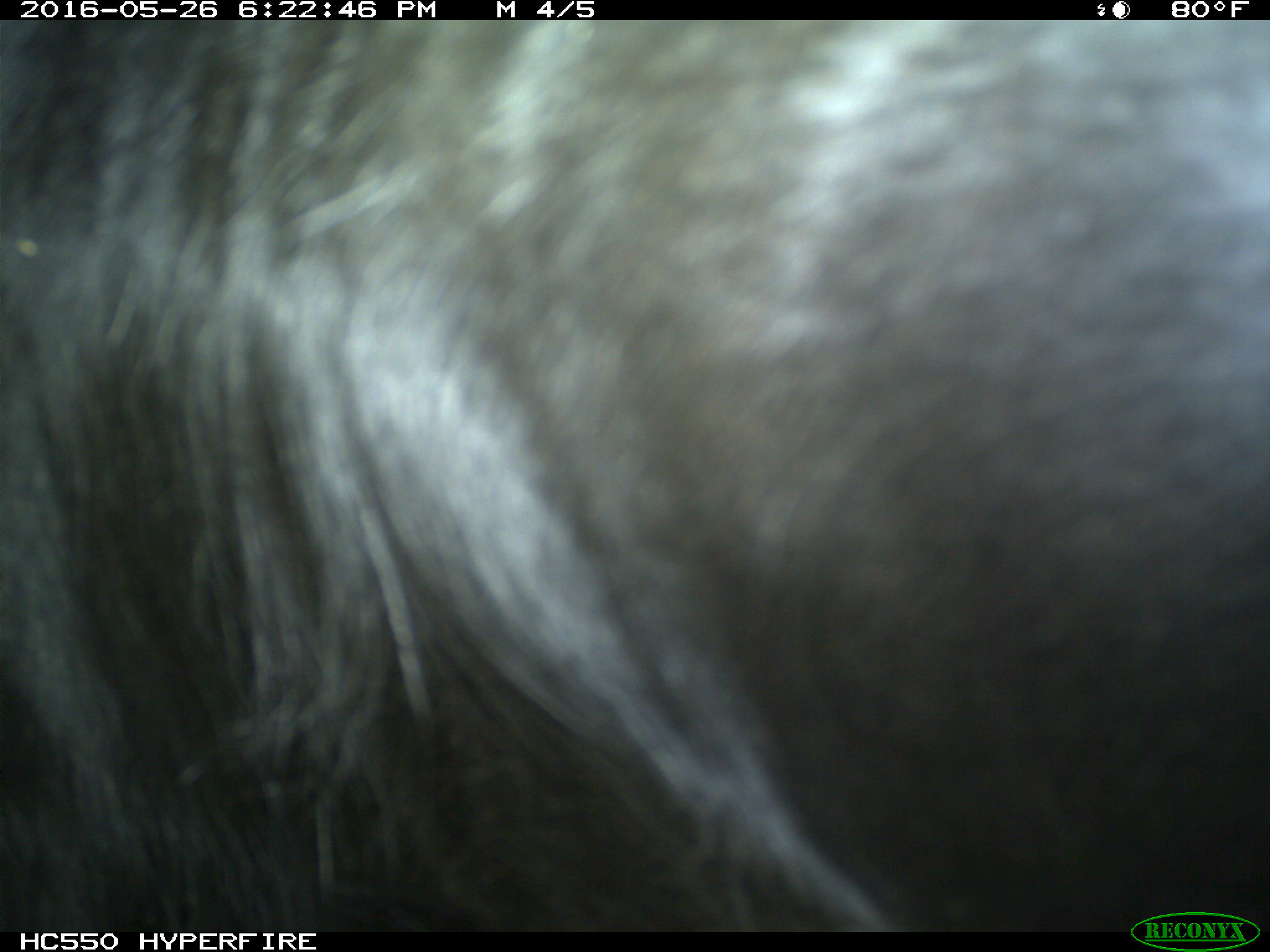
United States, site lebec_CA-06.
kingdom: Animalia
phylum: Chordata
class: Mammalia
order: Artiodactyla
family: Bovidae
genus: Bos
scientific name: Bos taurus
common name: domestic cow